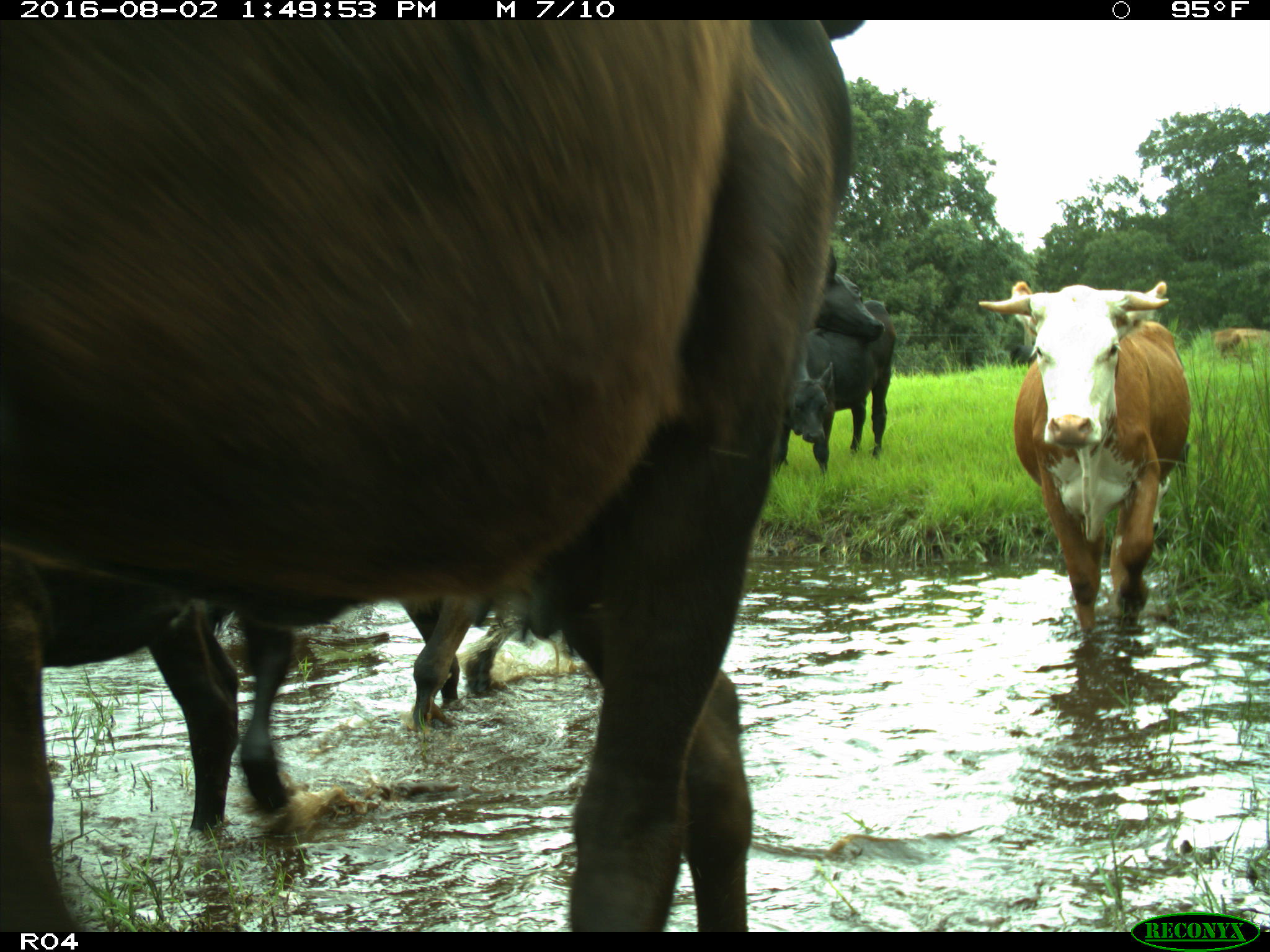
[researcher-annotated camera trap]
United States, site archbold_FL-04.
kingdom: Animalia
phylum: Chordata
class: Mammalia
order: Artiodactyla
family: Bovidae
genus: Bos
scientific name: Bos taurus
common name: domestic cow